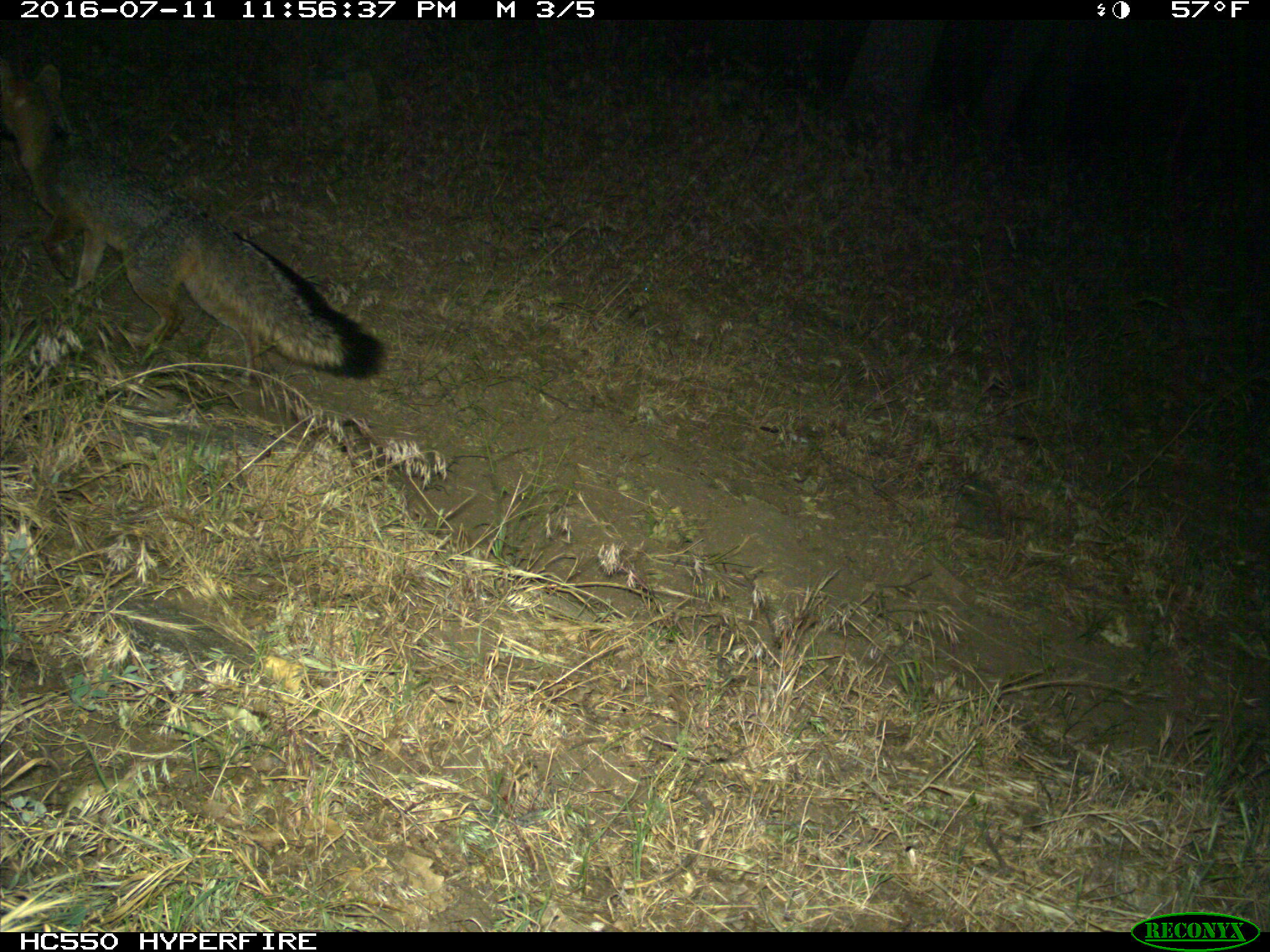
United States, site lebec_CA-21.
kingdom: Animalia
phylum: Chordata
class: Mammalia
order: Carnivora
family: Canidae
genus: Urocyon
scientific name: Urocyon cinereoargenteus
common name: gray fox